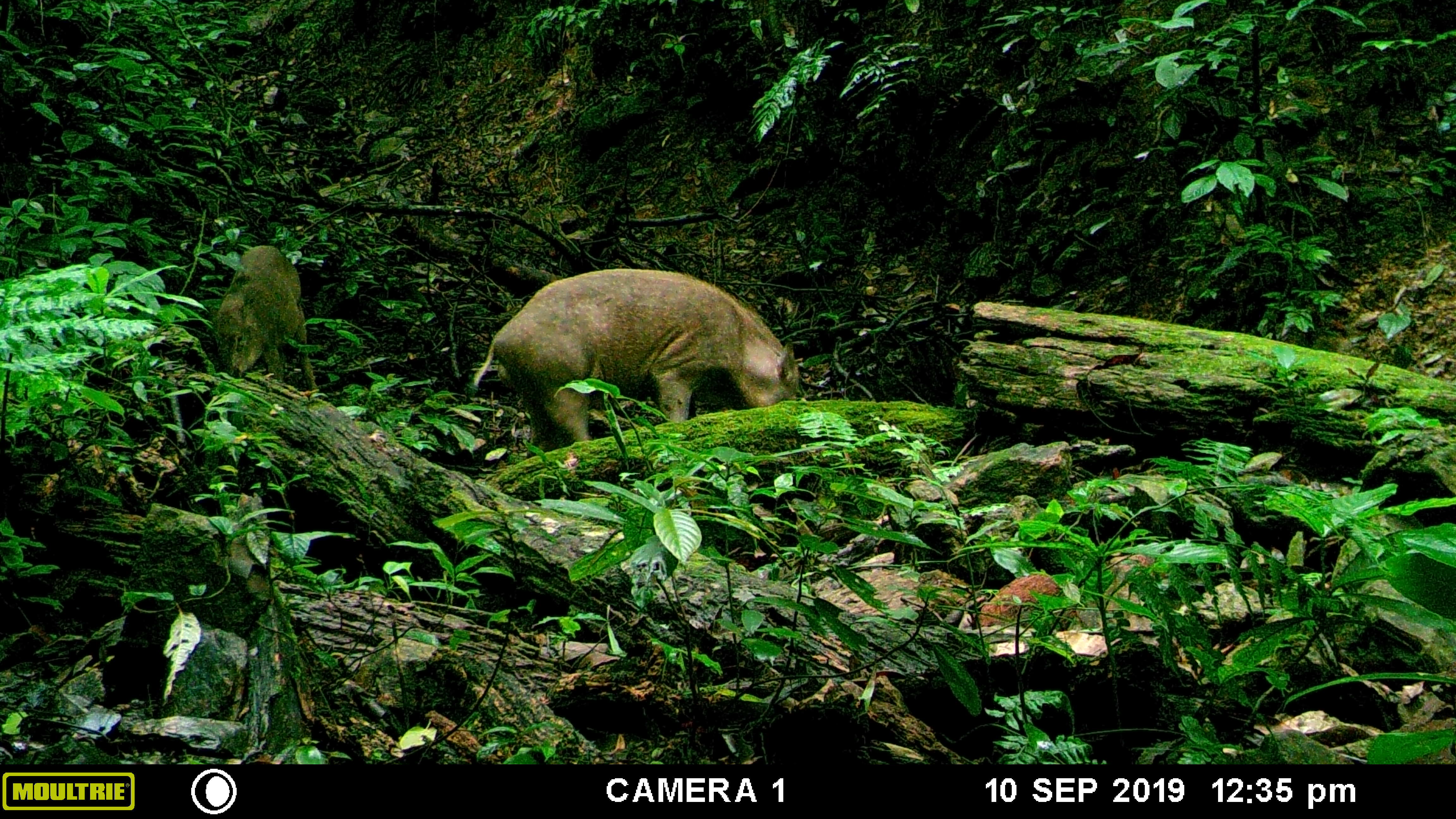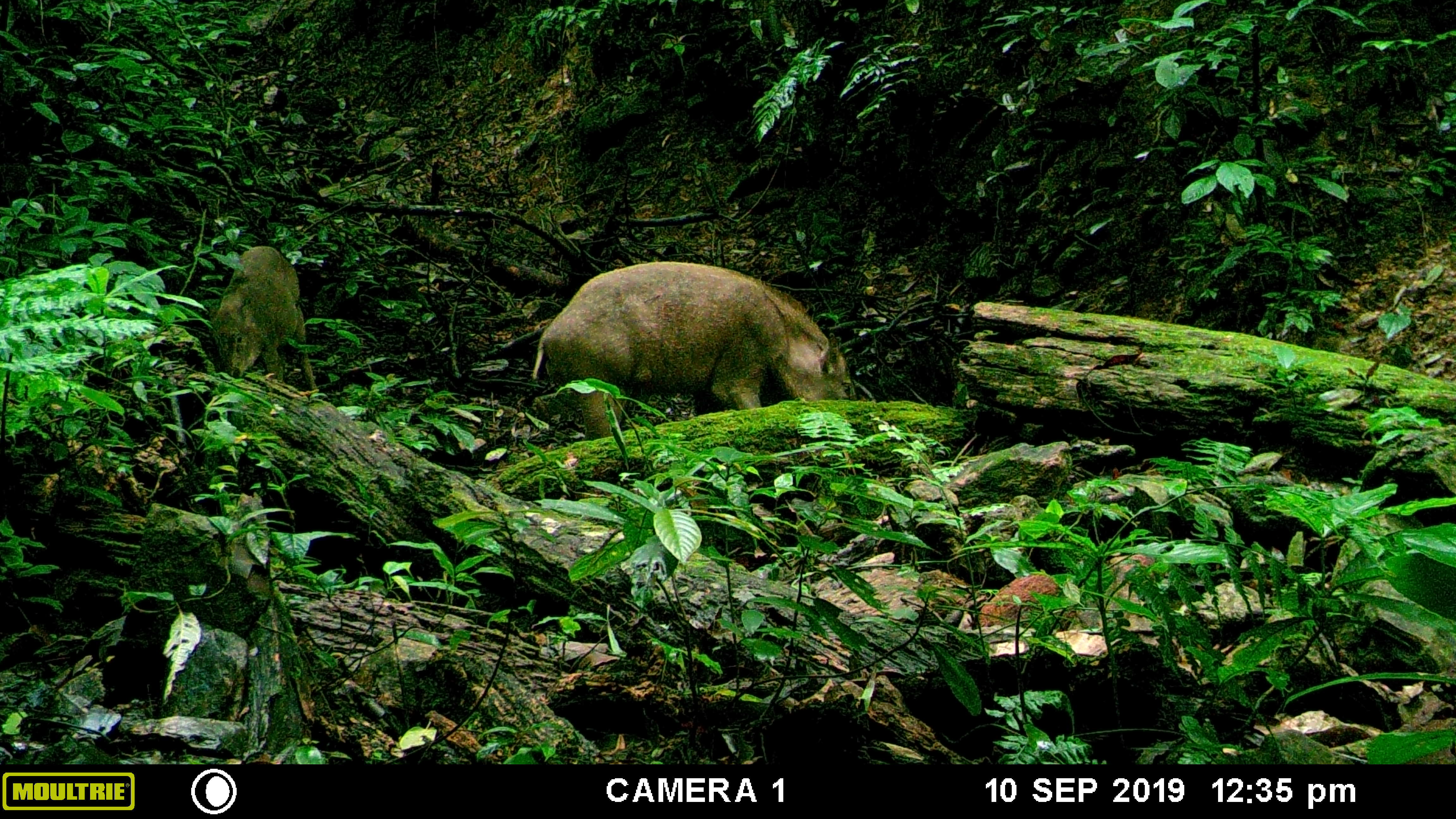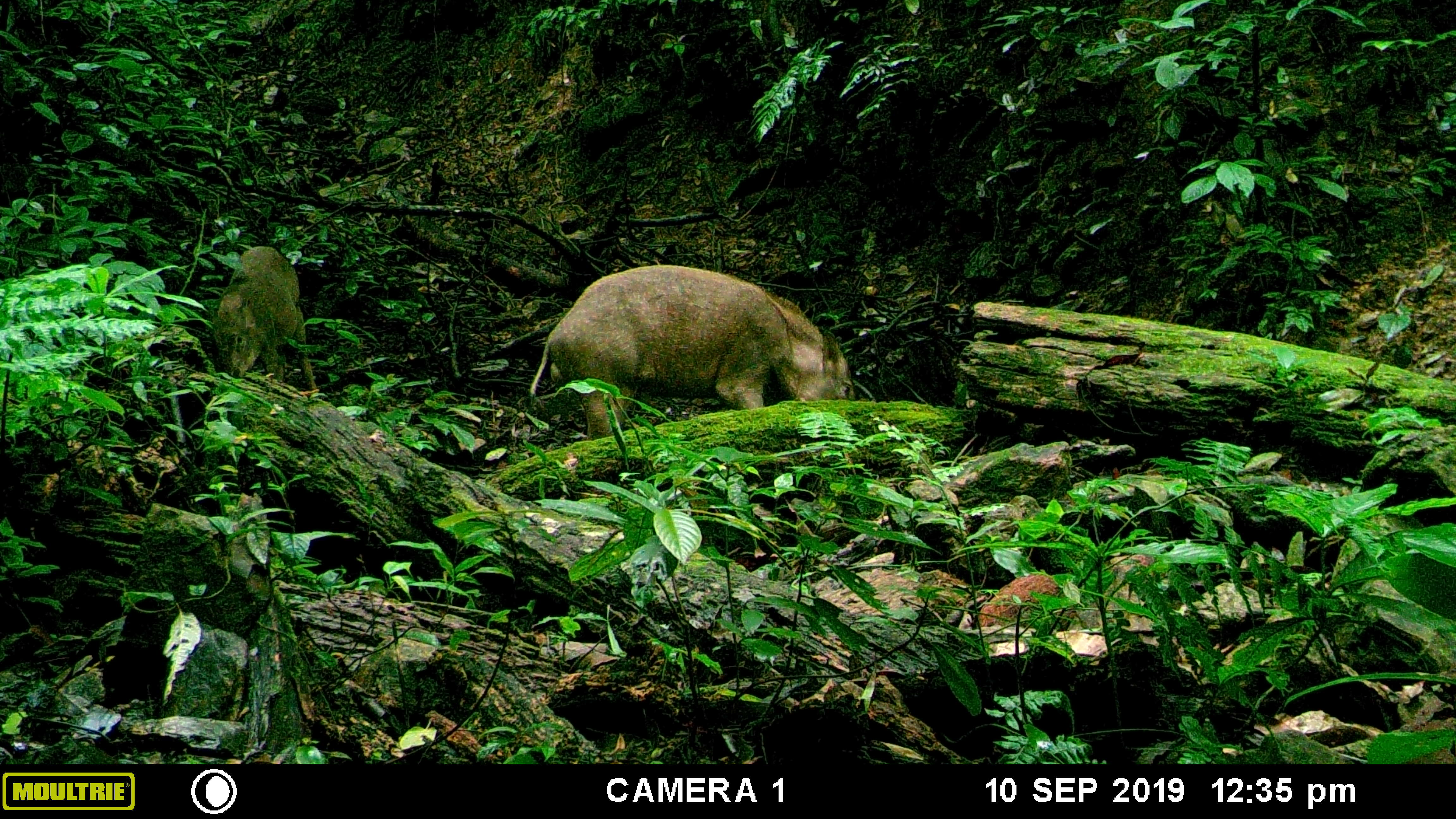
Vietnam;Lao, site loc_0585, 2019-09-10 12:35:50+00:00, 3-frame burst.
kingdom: Animalia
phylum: Chordata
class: Mammalia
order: Artiodactyla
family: Suidae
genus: Sus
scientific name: Sus scrofa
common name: eurasian wild pig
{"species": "eurasian wild pig (Sus scrofa)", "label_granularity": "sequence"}